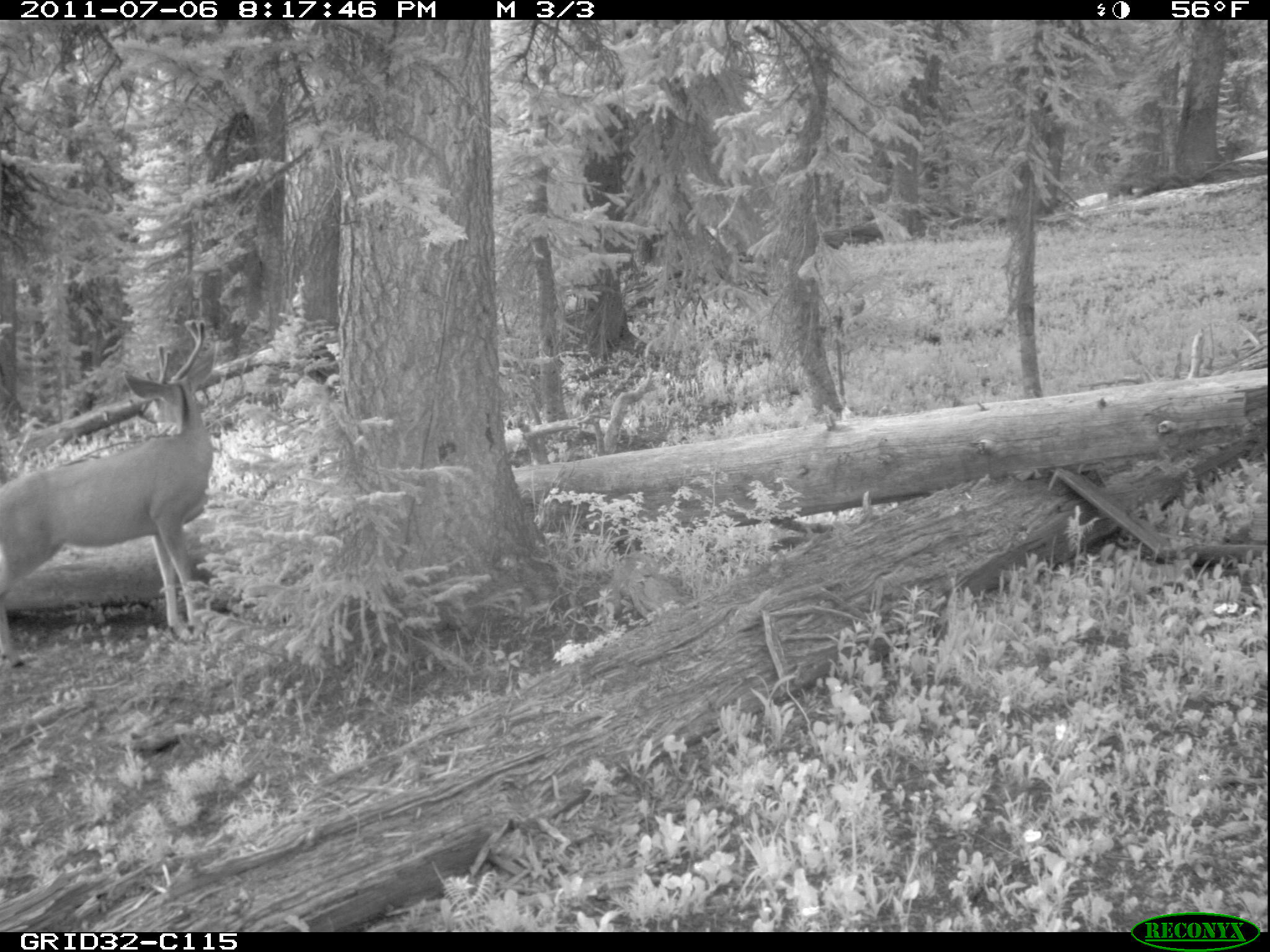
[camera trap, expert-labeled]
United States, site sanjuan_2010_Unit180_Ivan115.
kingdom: Animalia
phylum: Chordata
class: Mammalia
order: Artiodactyla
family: Cervidae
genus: Odocoileus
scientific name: Odocoileus hemionus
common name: mule deer